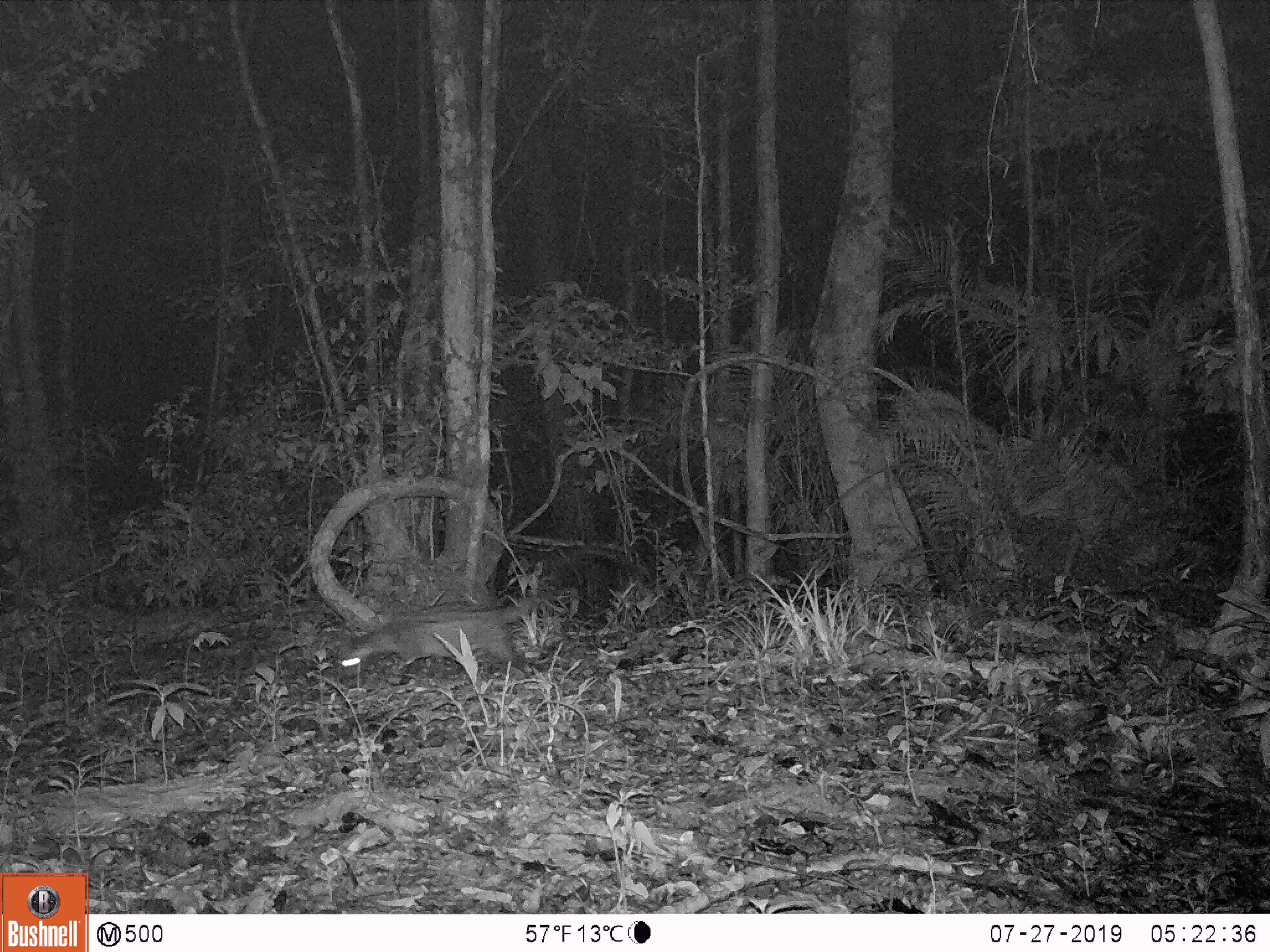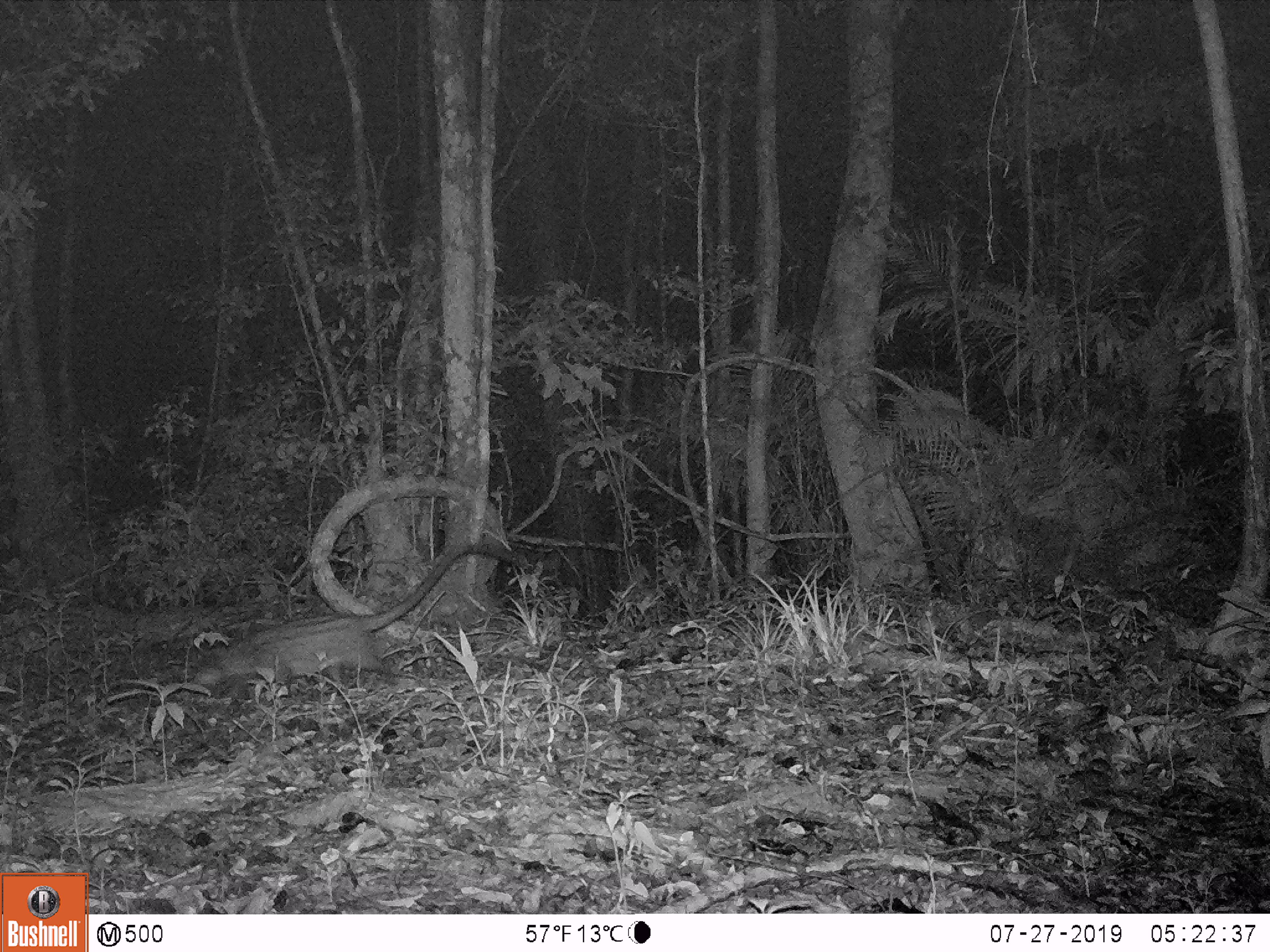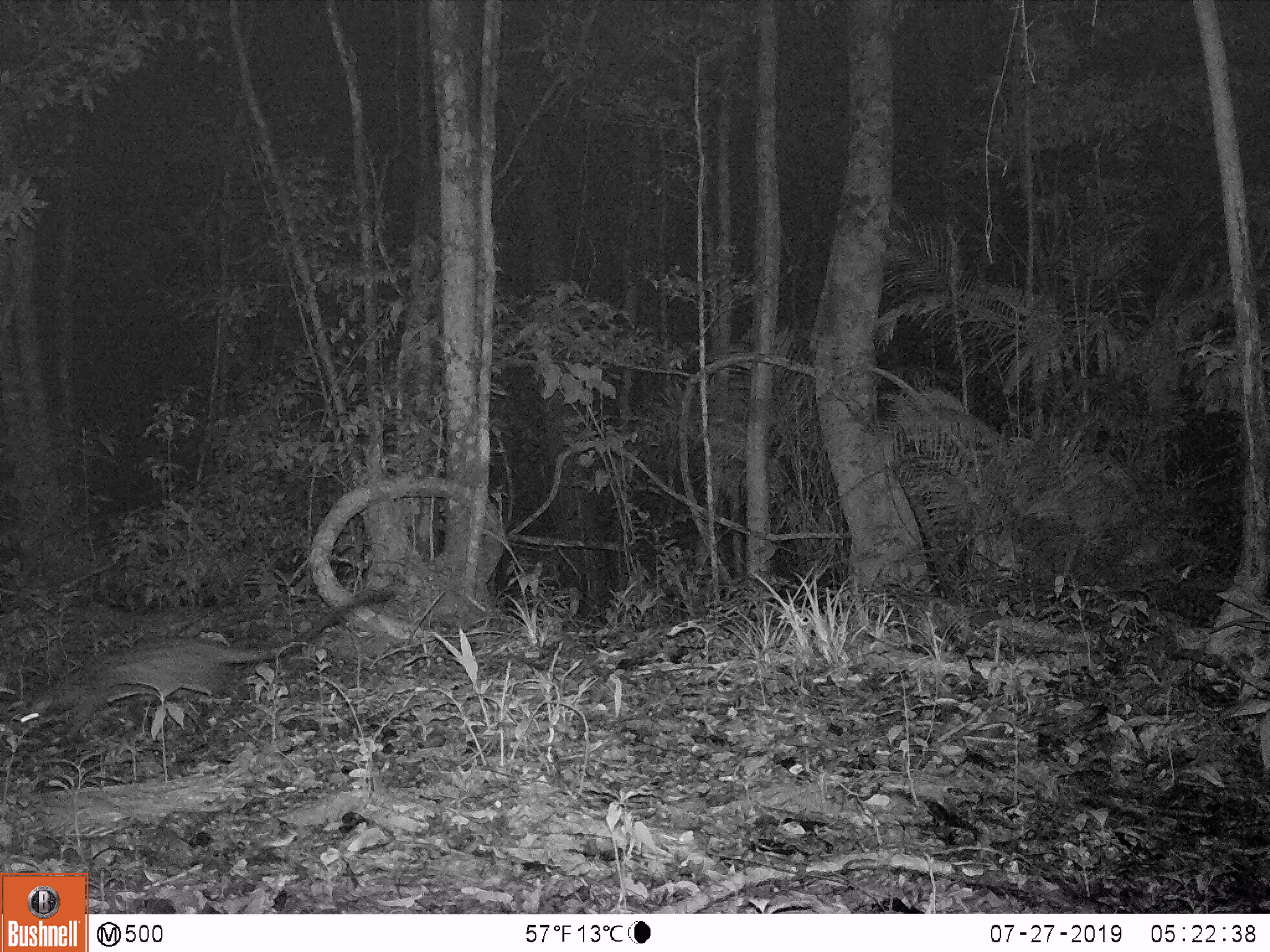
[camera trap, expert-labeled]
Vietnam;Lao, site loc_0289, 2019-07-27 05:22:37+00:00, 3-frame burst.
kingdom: Animalia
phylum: Chordata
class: Mammalia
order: Carnivora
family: Viverridae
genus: Paradoxurus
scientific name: Paradoxurus hermaphroditus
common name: common palm civet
Common palm civet (Paradoxurus hermaphroditus). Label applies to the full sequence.